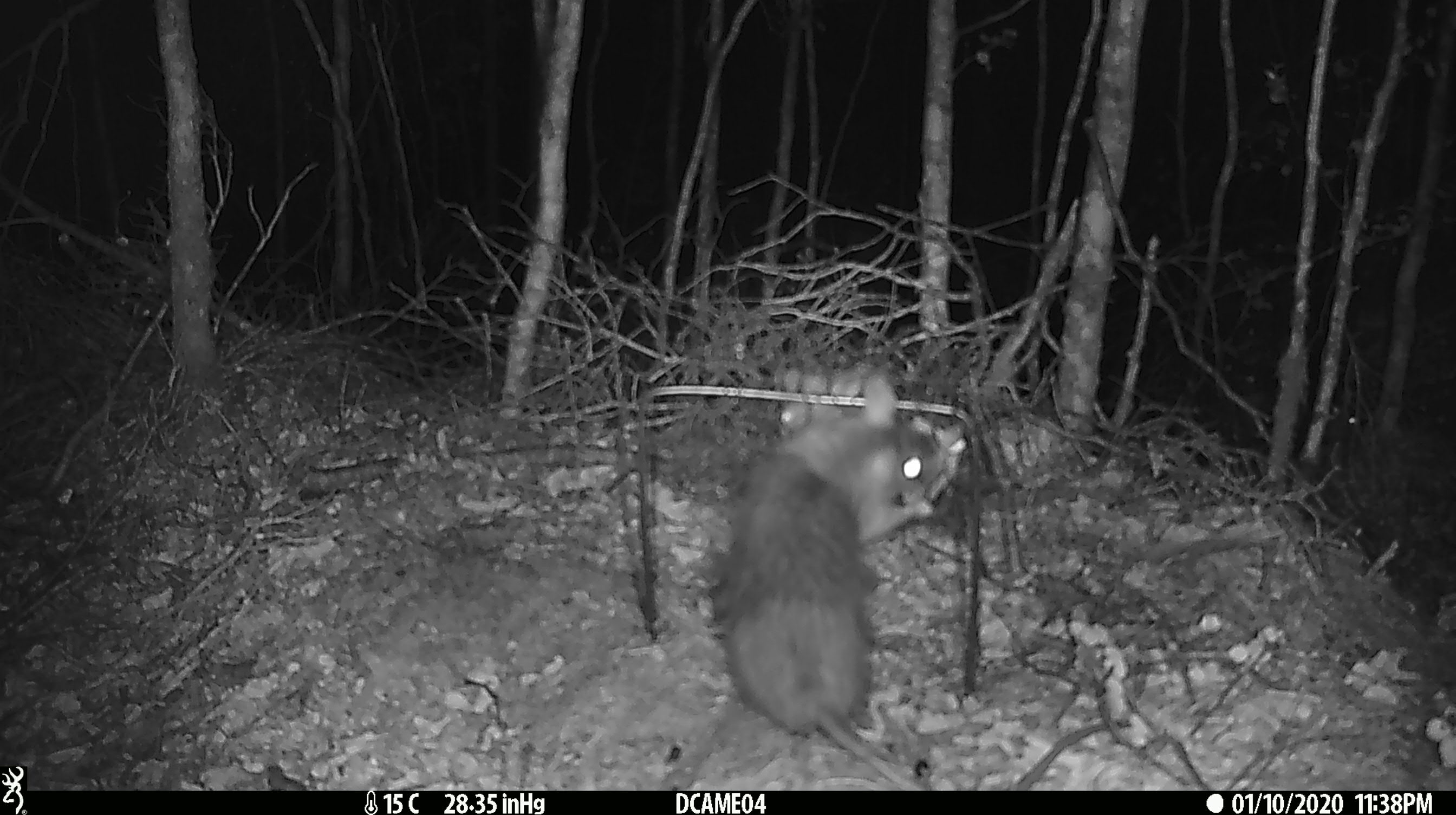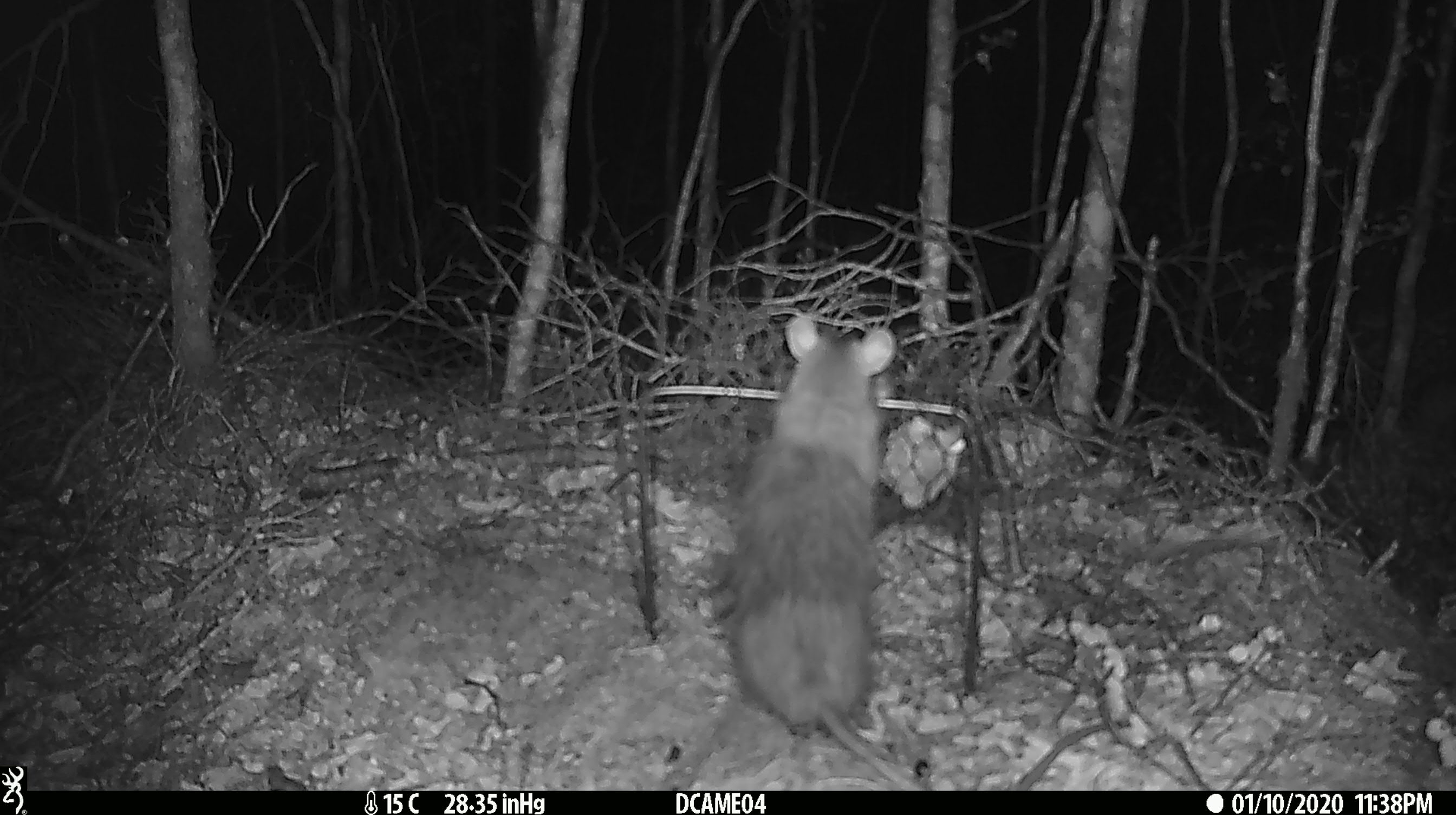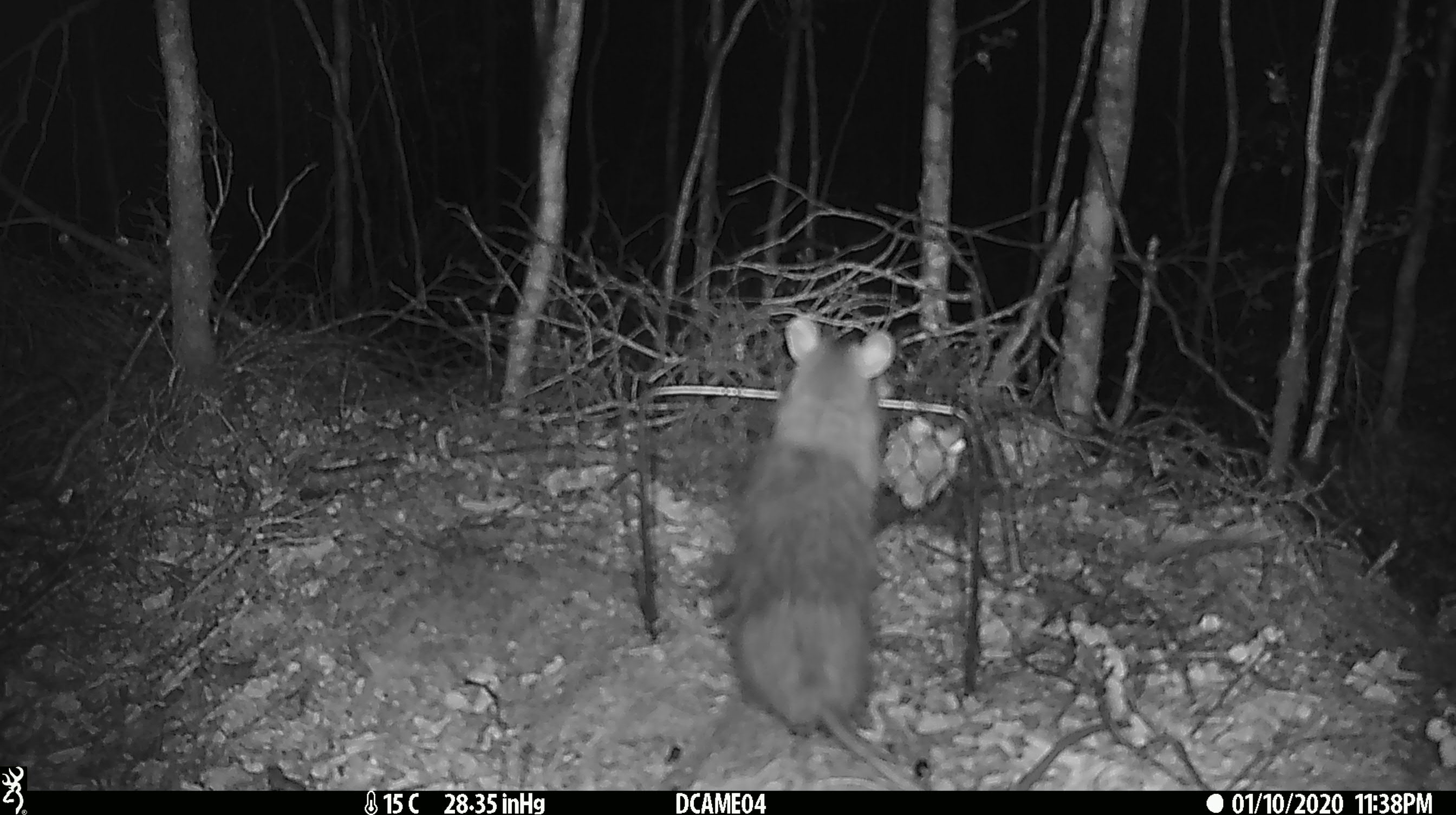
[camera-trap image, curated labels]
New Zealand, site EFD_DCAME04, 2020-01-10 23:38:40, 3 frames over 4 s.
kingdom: Animalia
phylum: Chordata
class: Mammalia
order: Rodentia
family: Muridae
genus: Rattus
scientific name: Rattus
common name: rat